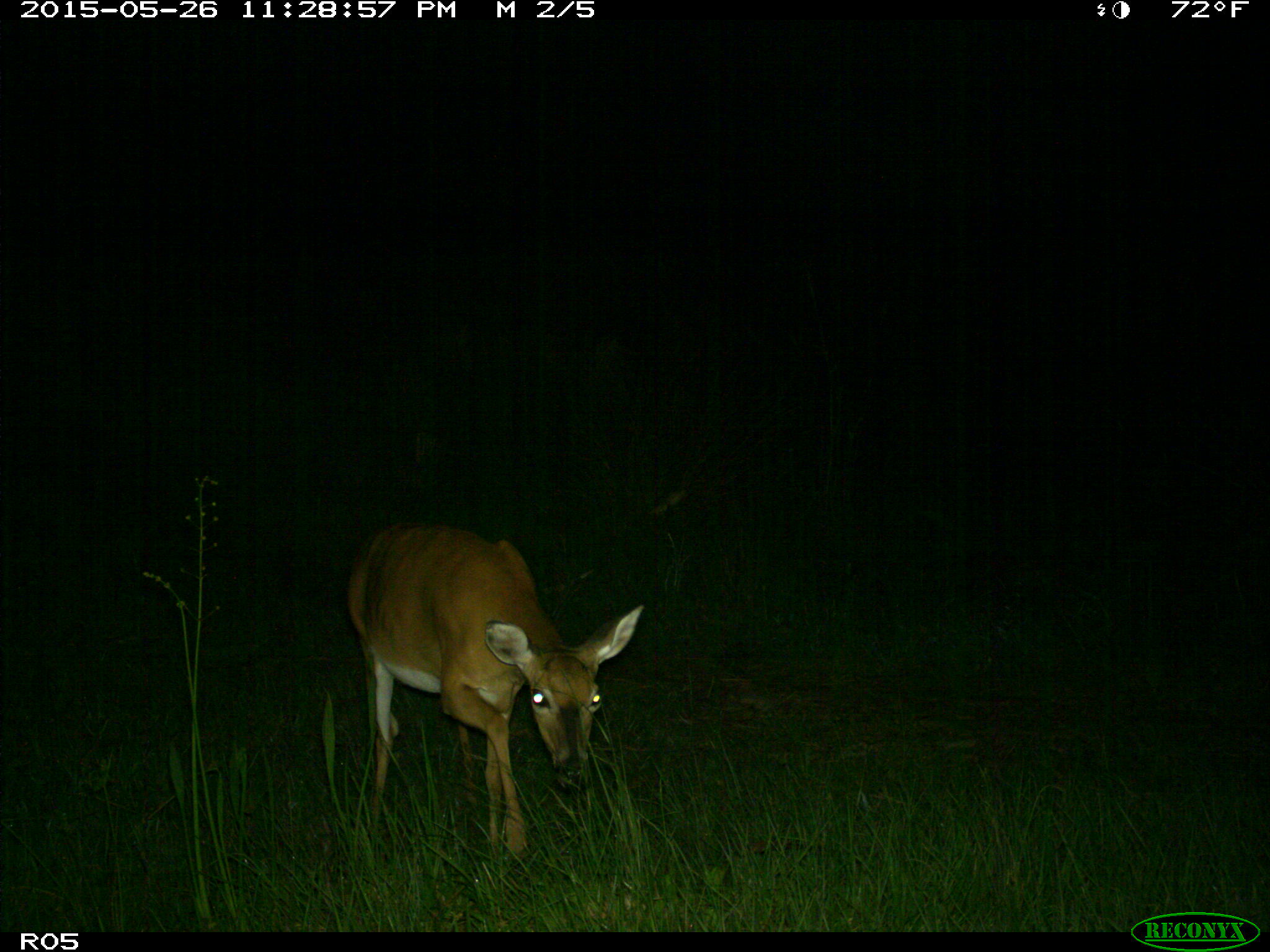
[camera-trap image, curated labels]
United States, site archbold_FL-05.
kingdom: Animalia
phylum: Chordata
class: Mammalia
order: Artiodactyla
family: Cervidae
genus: Odocoileus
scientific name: Odocoileus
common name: deer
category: unidentified deer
Unidentified deer (deer) (Odocoileus).